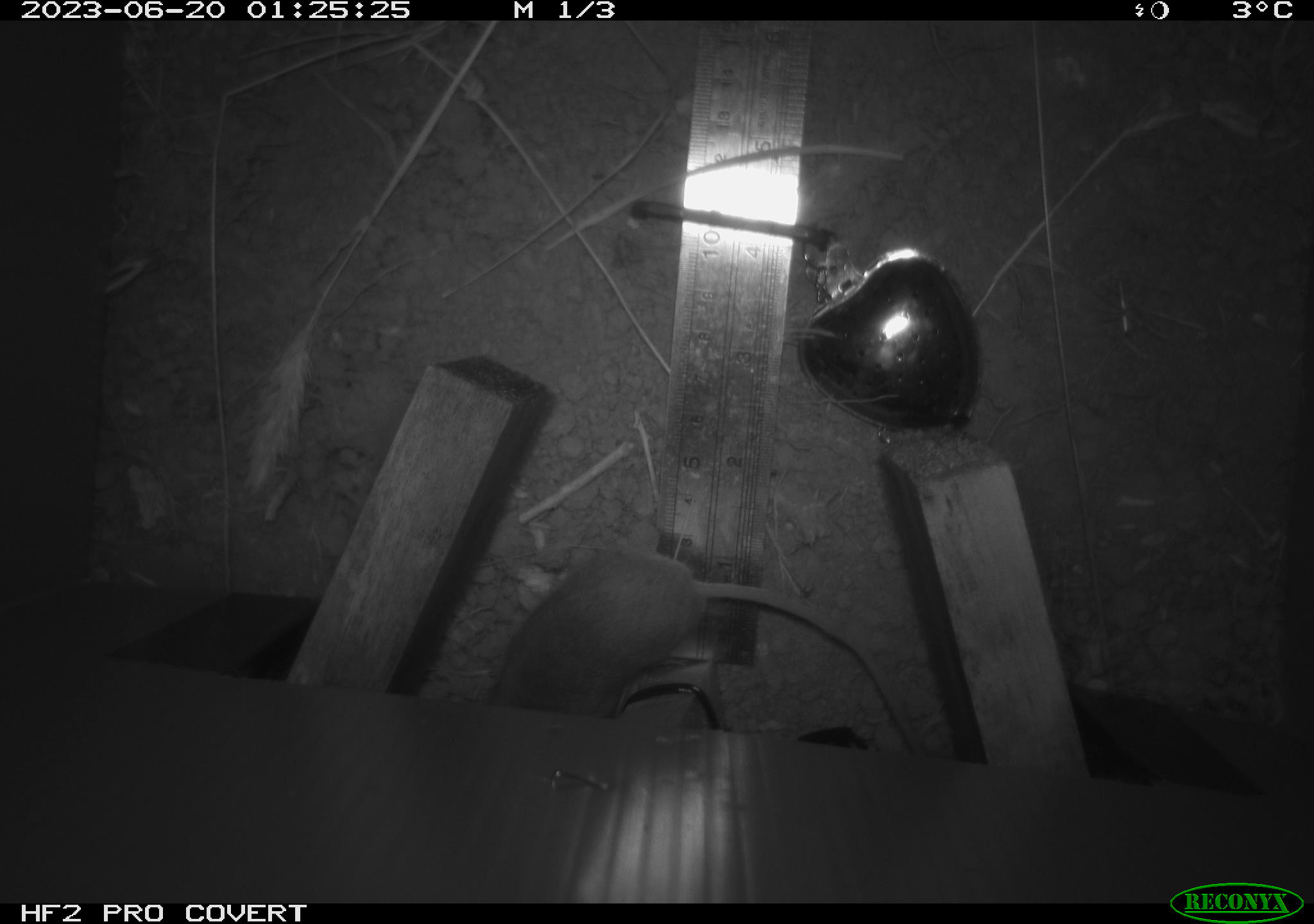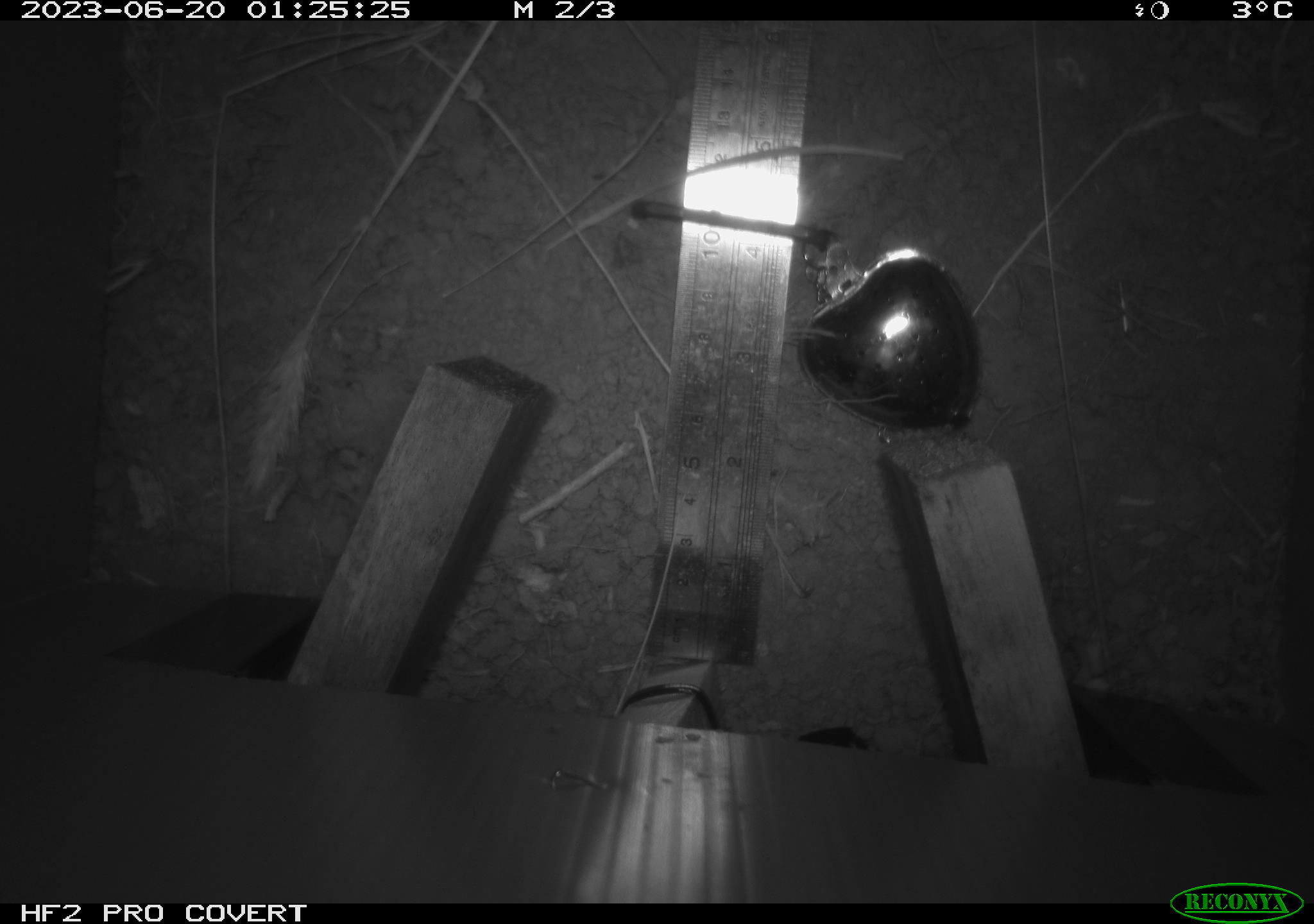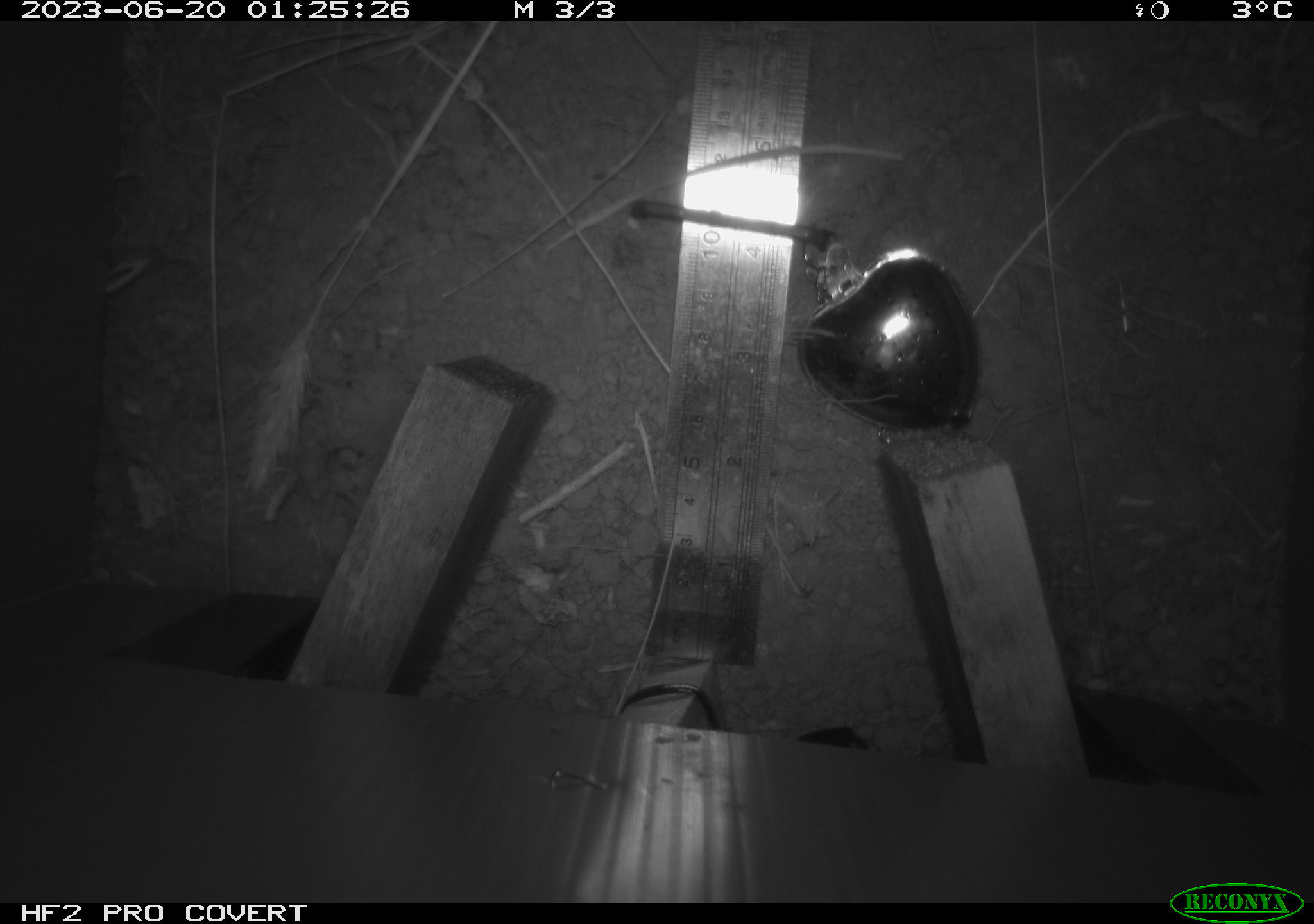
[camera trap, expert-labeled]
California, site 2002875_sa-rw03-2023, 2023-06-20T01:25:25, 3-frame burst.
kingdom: Animalia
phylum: Chordata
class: Mammalia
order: Rodentia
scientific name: Rodentia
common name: mouse species